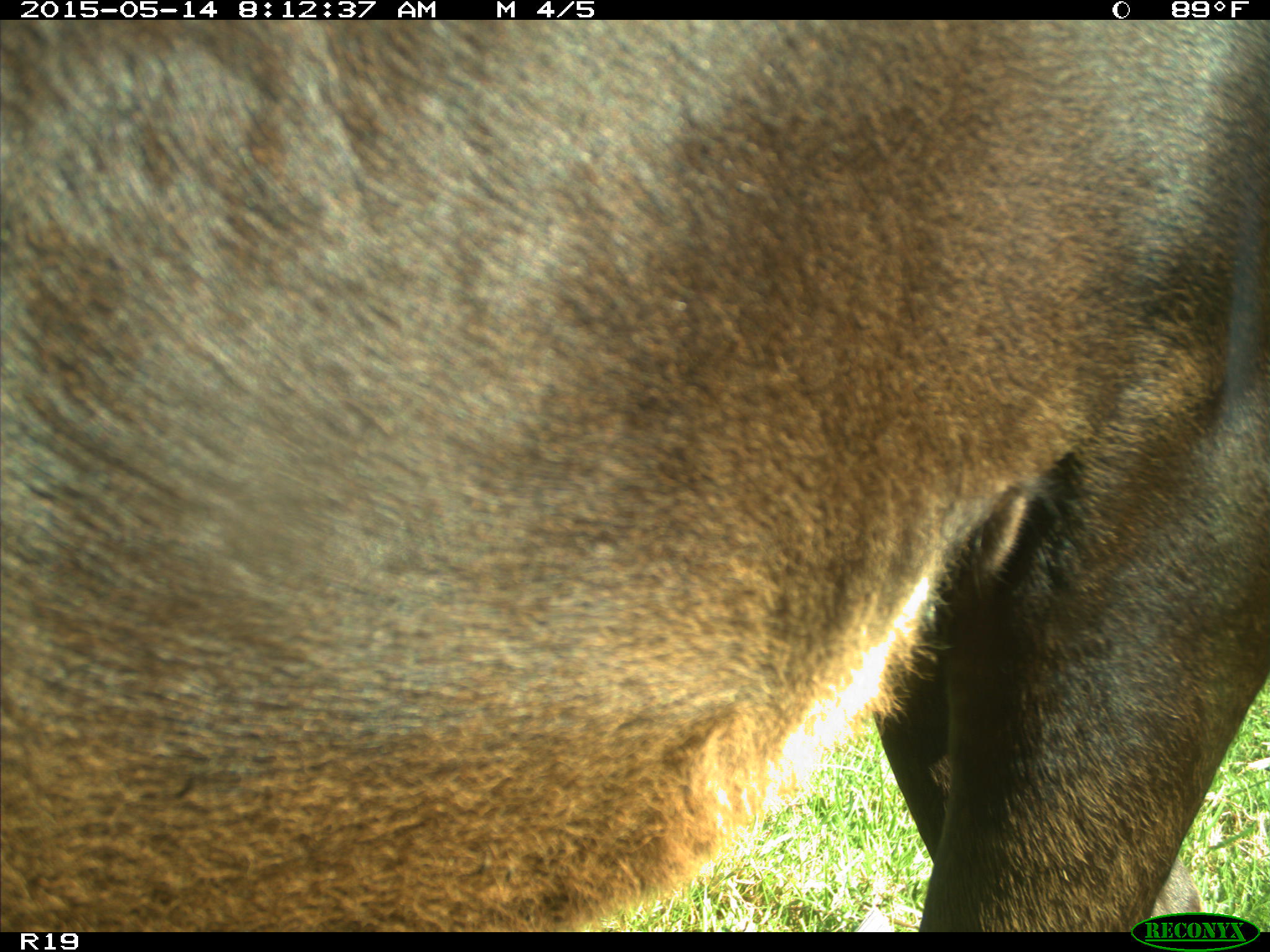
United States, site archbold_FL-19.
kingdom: Animalia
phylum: Chordata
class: Mammalia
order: Artiodactyla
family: Bovidae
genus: Bos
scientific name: Bos taurus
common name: domestic cow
Bos taurus (domestic cow).